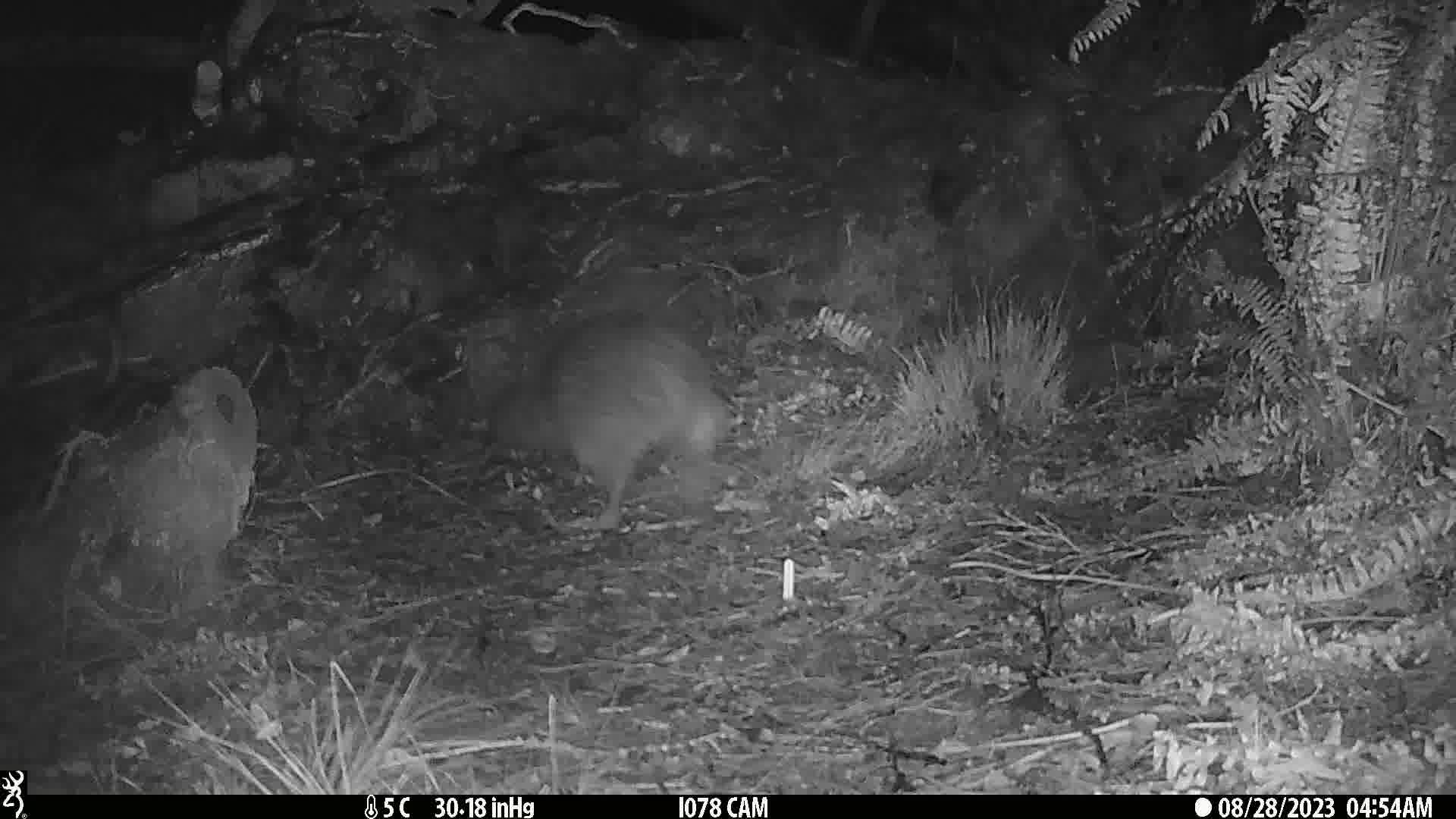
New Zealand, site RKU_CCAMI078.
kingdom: Animalia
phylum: Chordata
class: Aves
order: Apterygiformes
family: Apterygidae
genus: Apteryx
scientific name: Apteryx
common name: kiwi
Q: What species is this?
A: Kiwi (Apteryx).